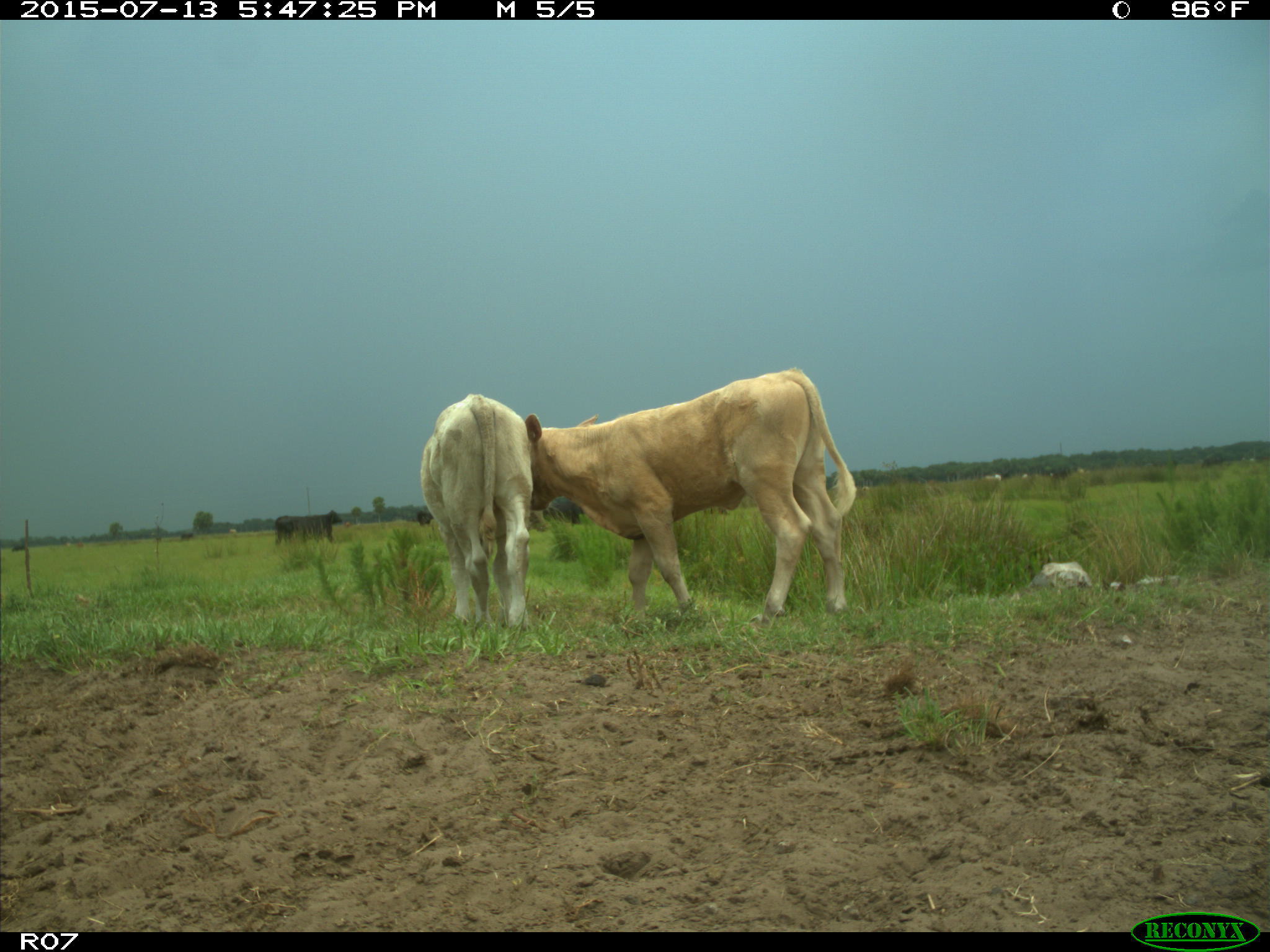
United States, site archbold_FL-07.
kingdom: Animalia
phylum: Chordata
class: Mammalia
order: Artiodactyla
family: Bovidae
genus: Bos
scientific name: Bos taurus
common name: domestic cow